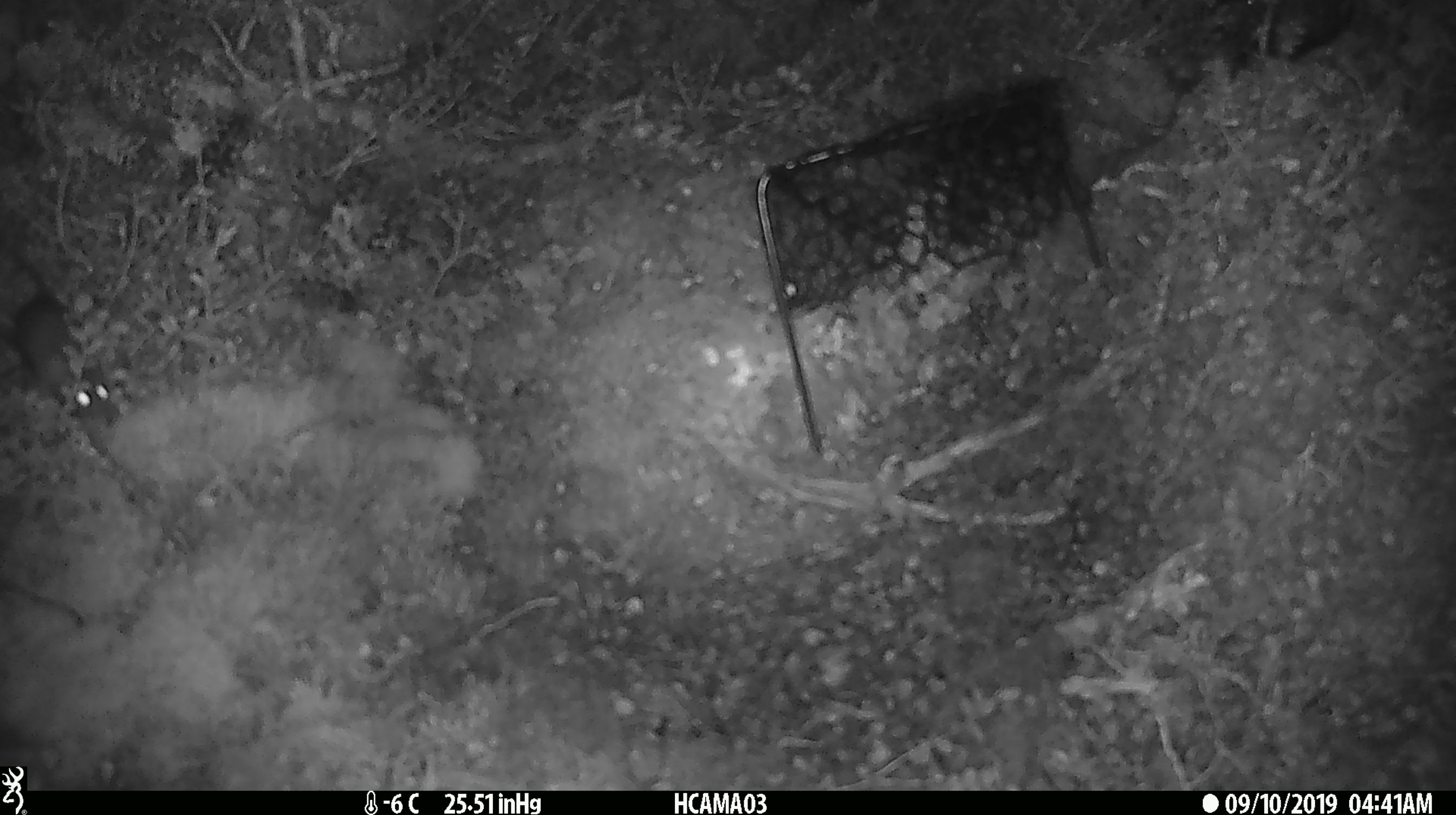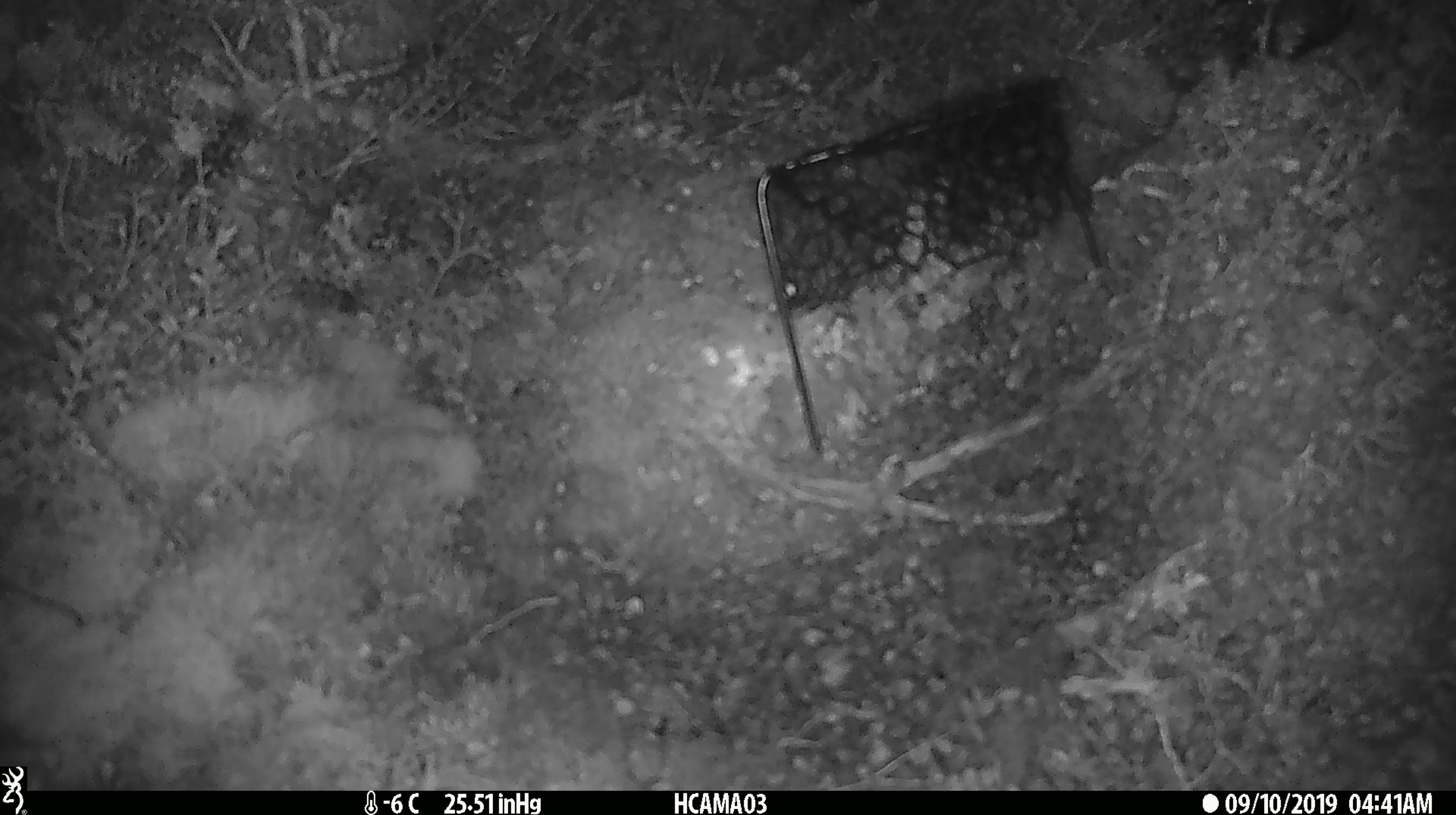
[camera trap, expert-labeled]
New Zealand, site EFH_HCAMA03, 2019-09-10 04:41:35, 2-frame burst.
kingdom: Animalia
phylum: Chordata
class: Mammalia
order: Rodentia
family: Muridae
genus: Mus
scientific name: Mus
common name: mouse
Mouse (Mus).